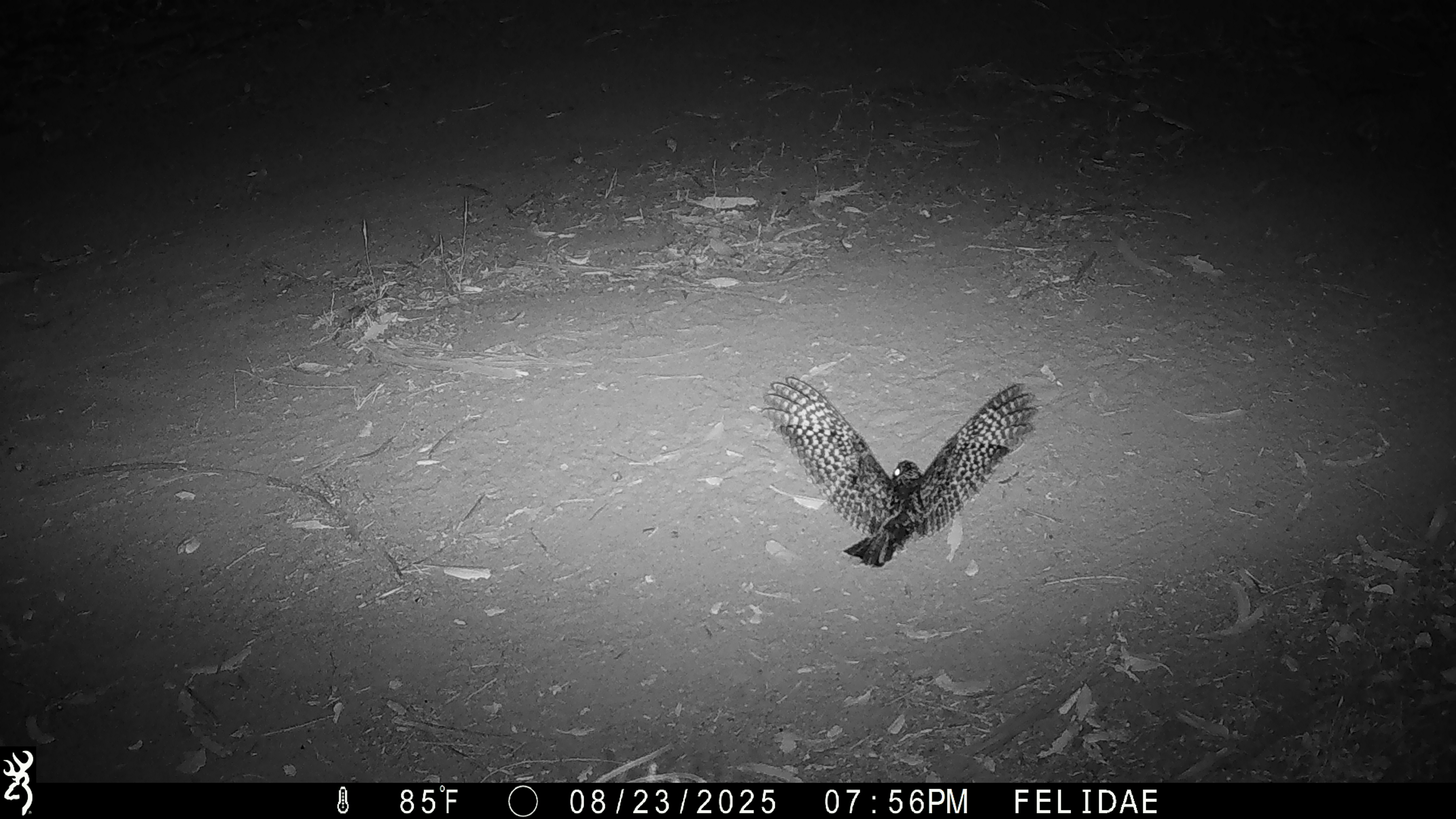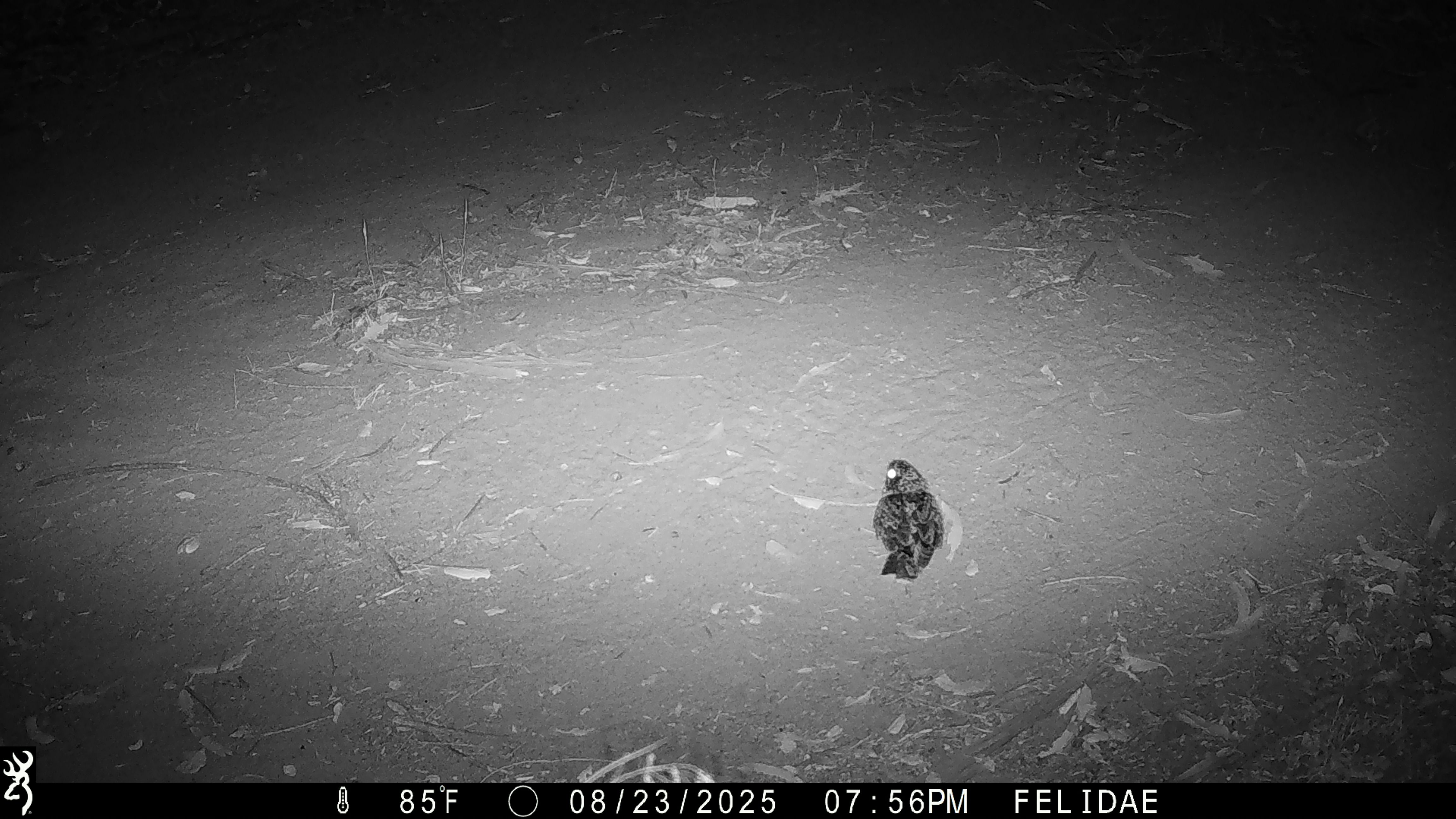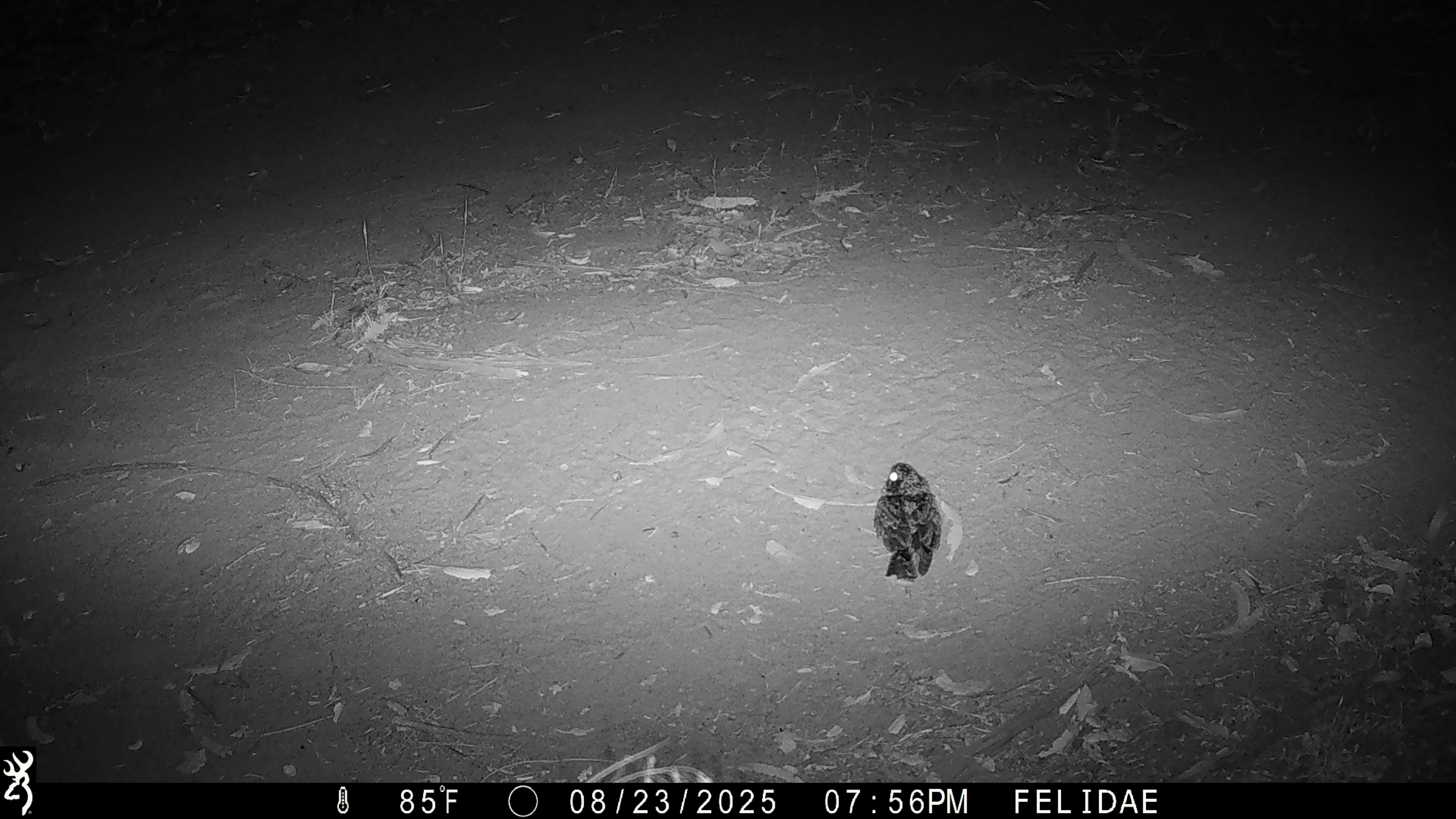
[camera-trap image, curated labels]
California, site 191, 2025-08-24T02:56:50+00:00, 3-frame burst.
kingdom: Animalia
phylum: Chordata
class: Aves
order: Caprimulgiformes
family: Caprimulgidae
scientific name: Caprimulgidae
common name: nightjar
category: unknown nightjar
Unknown nightjar (nightjar) (Caprimulgidae).